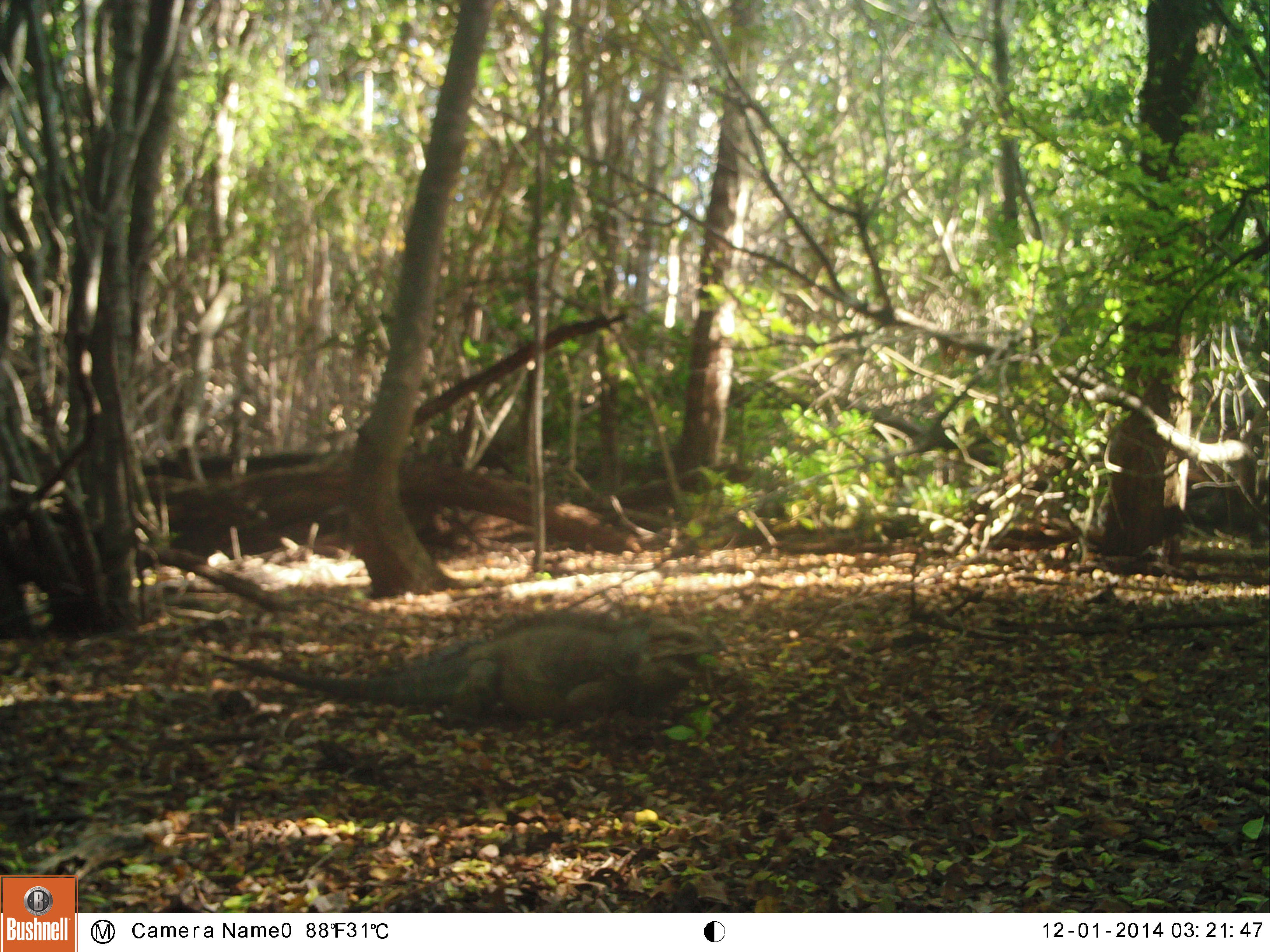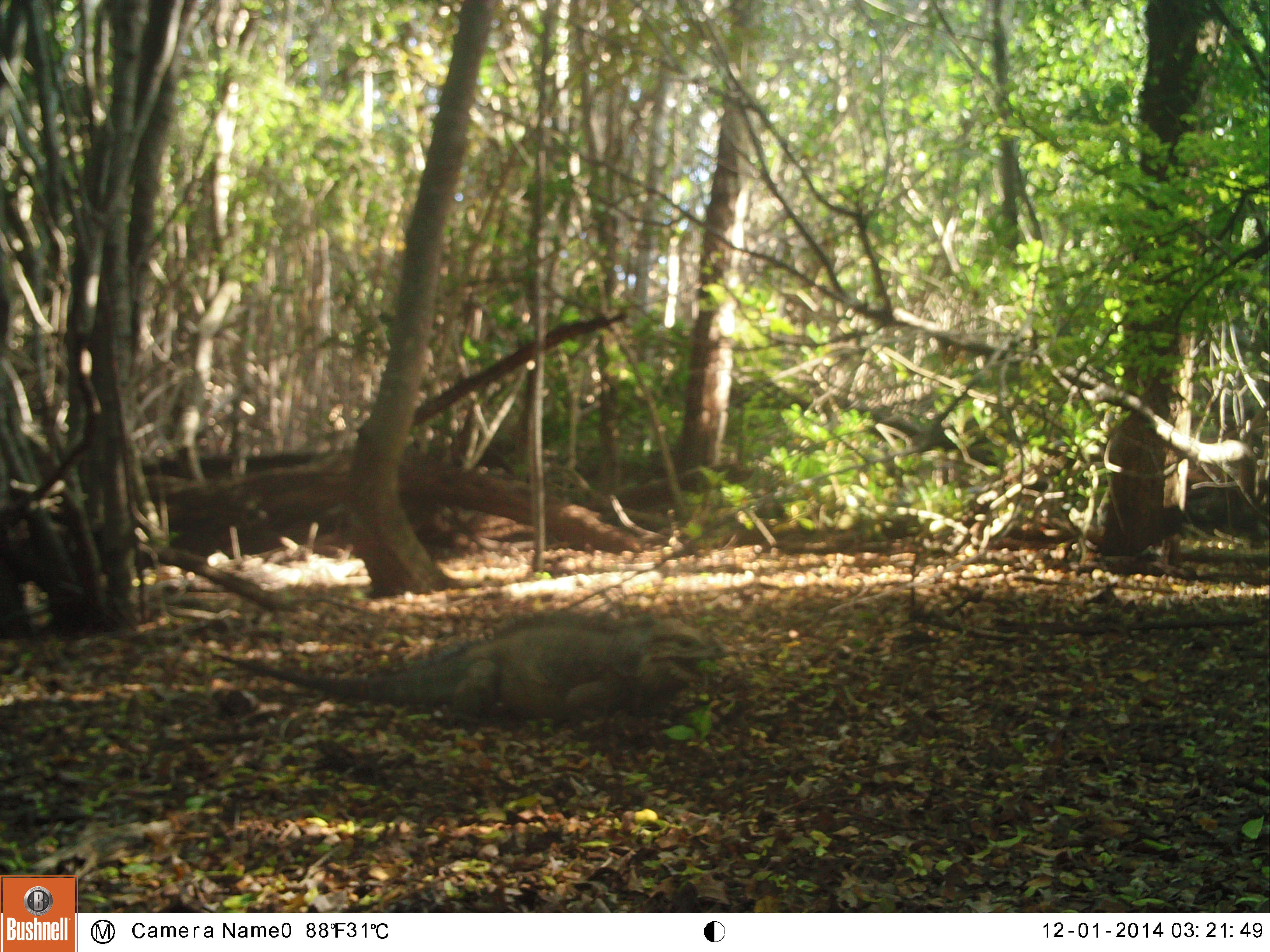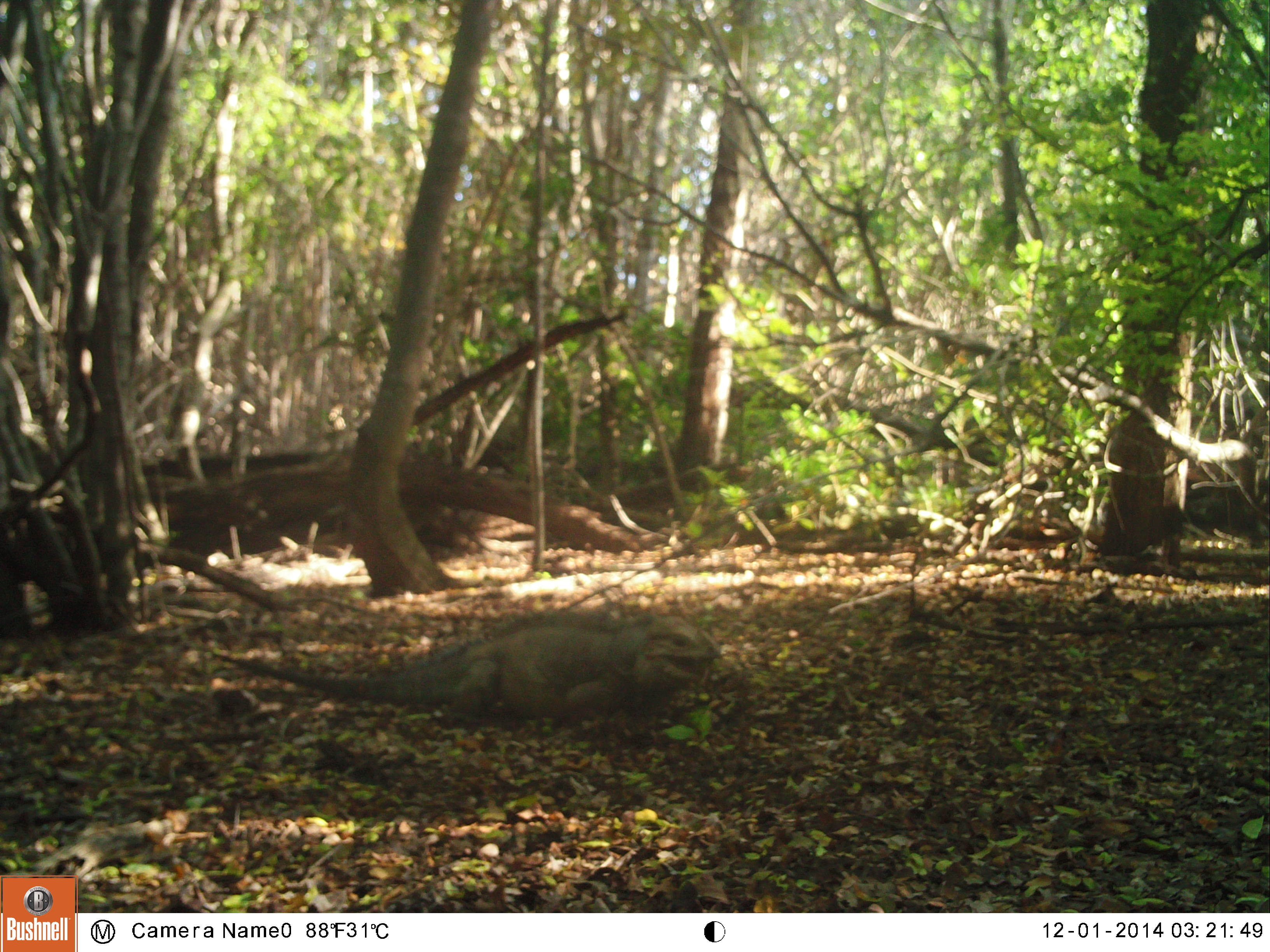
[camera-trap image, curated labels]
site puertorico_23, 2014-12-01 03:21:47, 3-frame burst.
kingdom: Animalia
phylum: Chordata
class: Reptilia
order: Squamata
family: Iguanidae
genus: Iguana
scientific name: Iguana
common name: typical iguanas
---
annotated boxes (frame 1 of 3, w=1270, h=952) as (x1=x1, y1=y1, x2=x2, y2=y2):
iguana: (x1=213, y1=618, x2=719, y2=731)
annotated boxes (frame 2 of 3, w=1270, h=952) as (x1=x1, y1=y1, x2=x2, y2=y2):
iguana: (x1=287, y1=617, x2=718, y2=733)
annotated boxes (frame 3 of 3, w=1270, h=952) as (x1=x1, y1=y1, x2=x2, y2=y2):
iguana: (x1=218, y1=610, x2=719, y2=740)